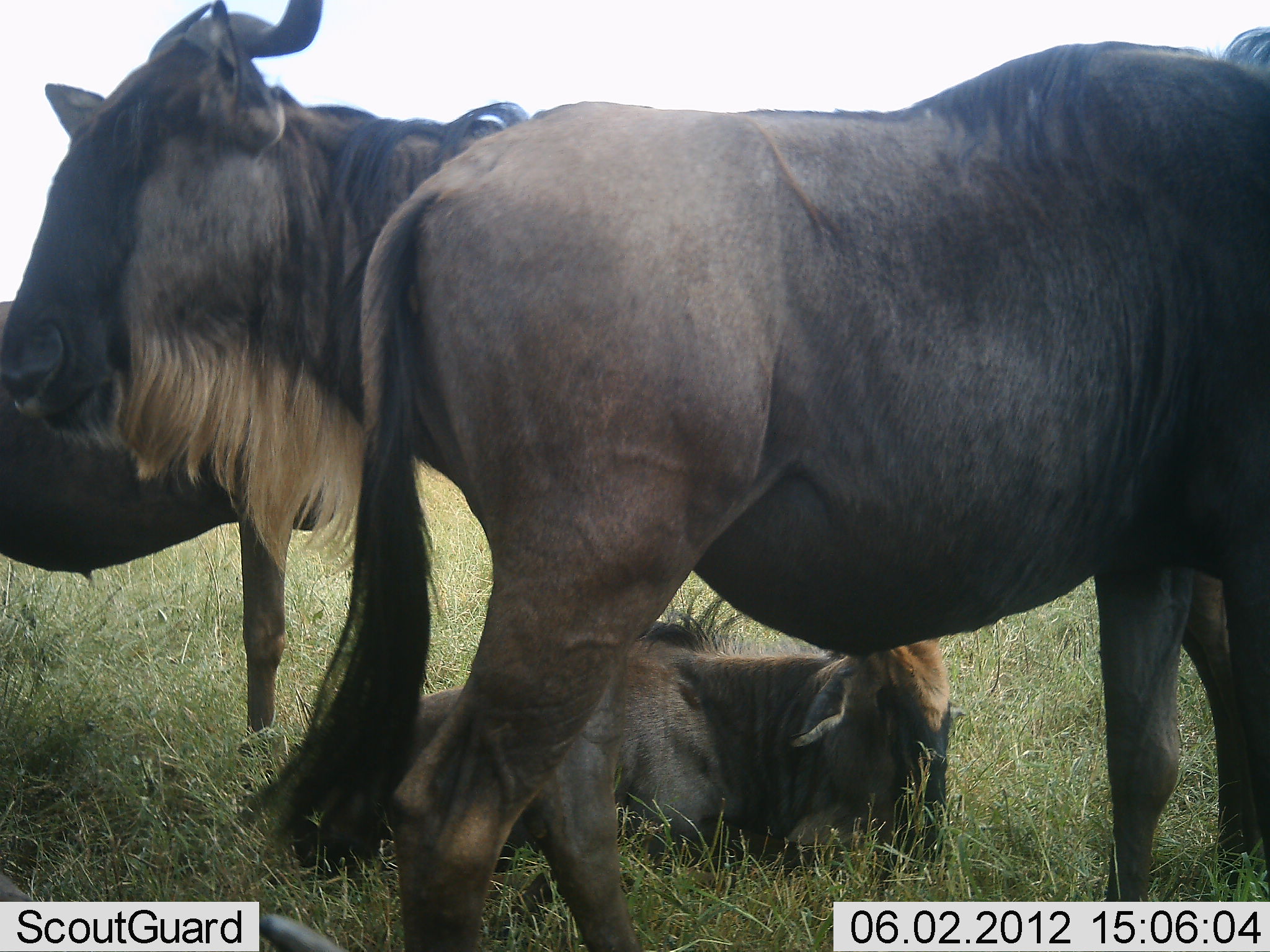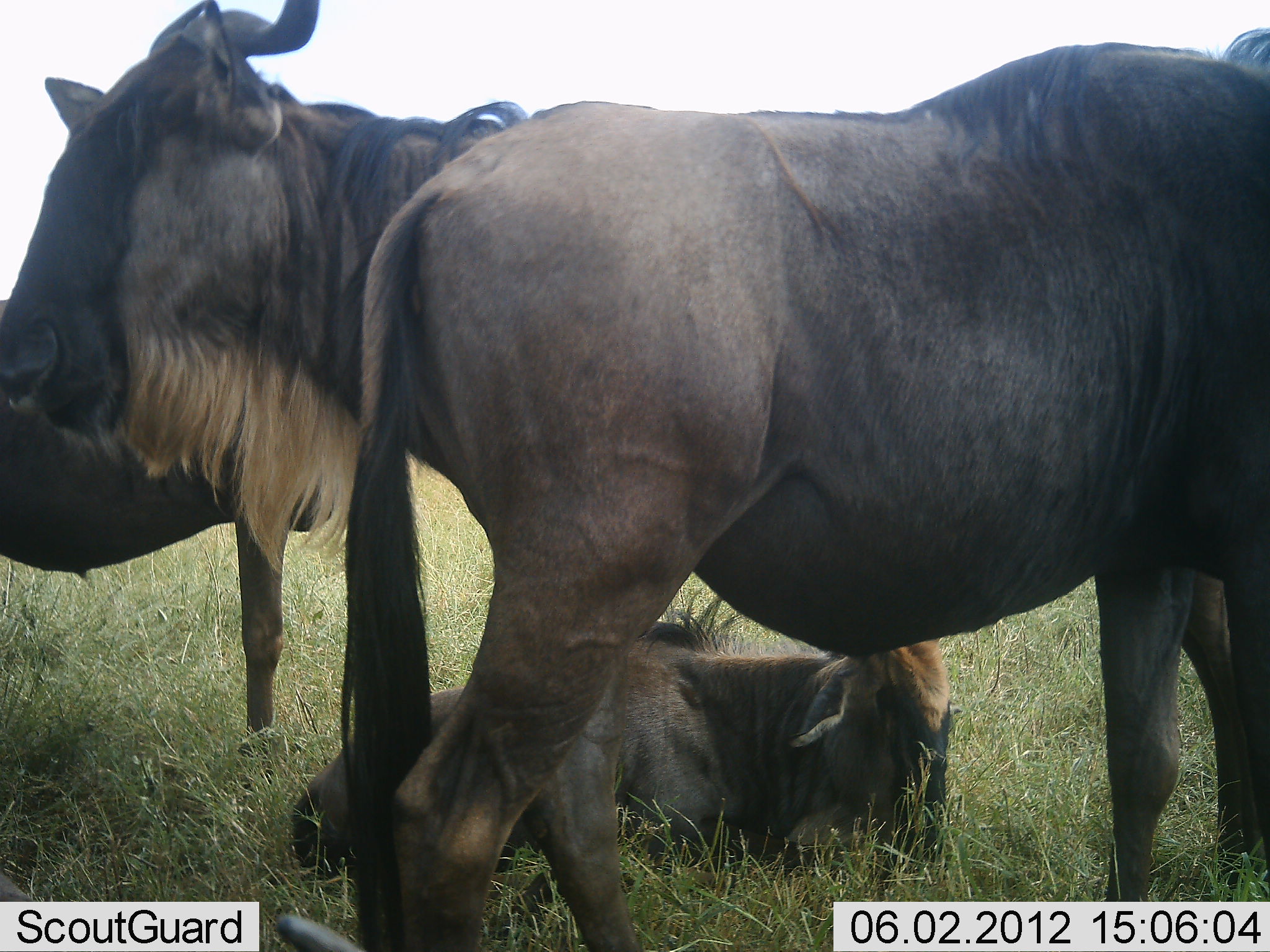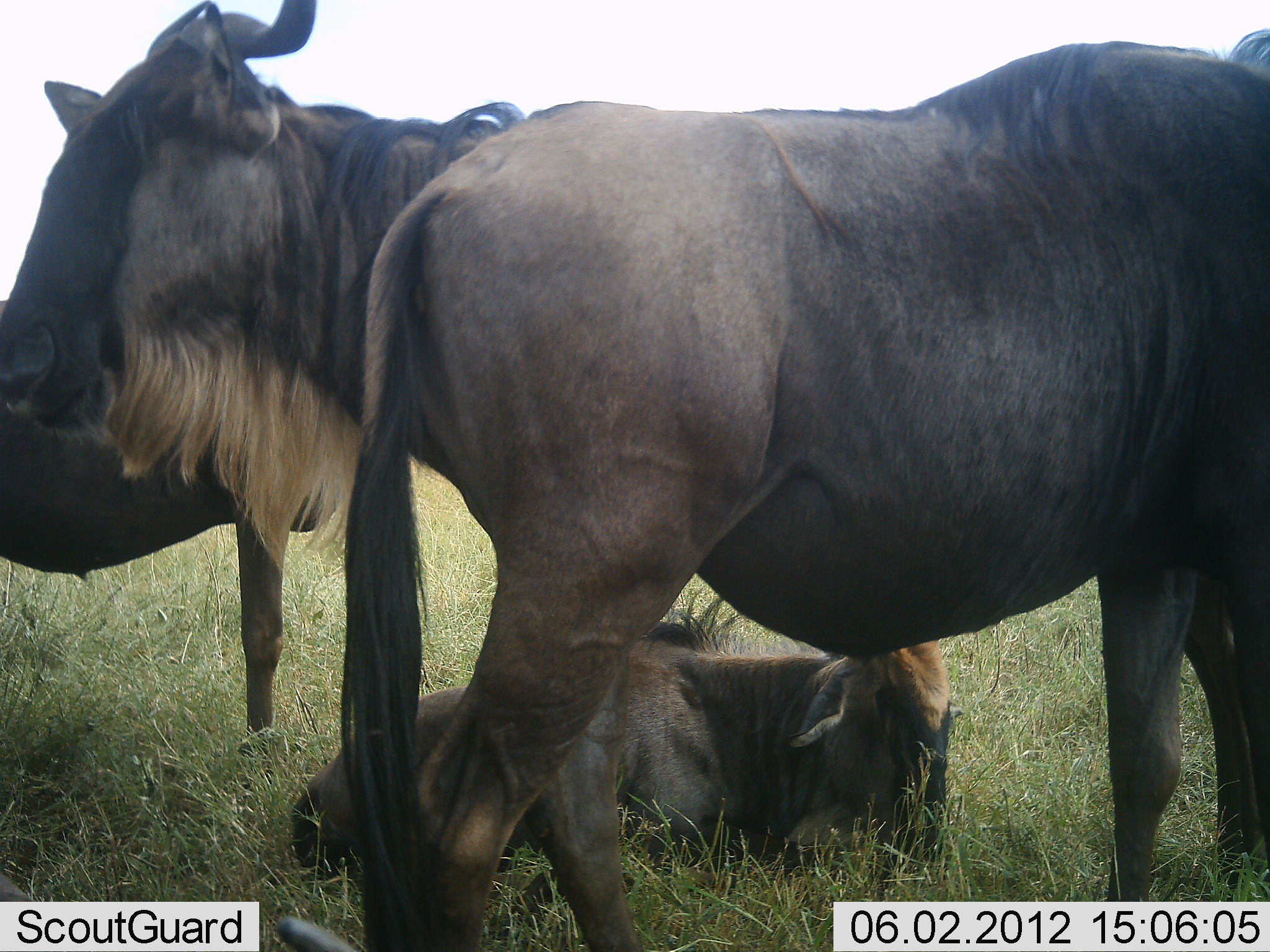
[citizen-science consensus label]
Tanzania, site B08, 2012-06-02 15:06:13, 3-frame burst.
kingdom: Animalia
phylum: Chordata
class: Mammalia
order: Artiodactyla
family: Bovidae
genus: Connochaetes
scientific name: Connochaetes taurinus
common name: blue wildebeest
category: wildebeest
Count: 4.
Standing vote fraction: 90%.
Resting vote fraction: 80%.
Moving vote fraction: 0%.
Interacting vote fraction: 0%.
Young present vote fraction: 30%.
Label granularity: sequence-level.